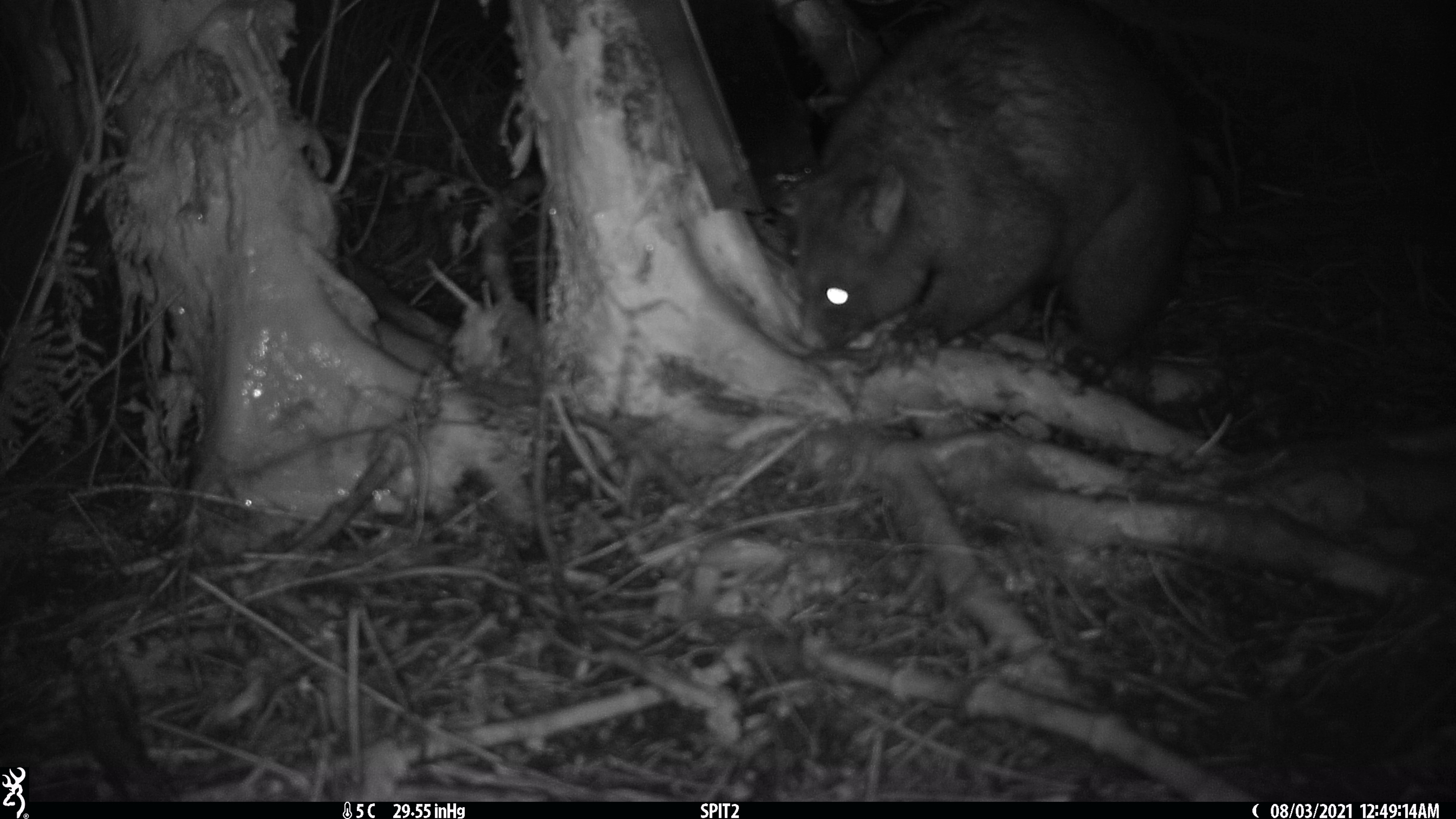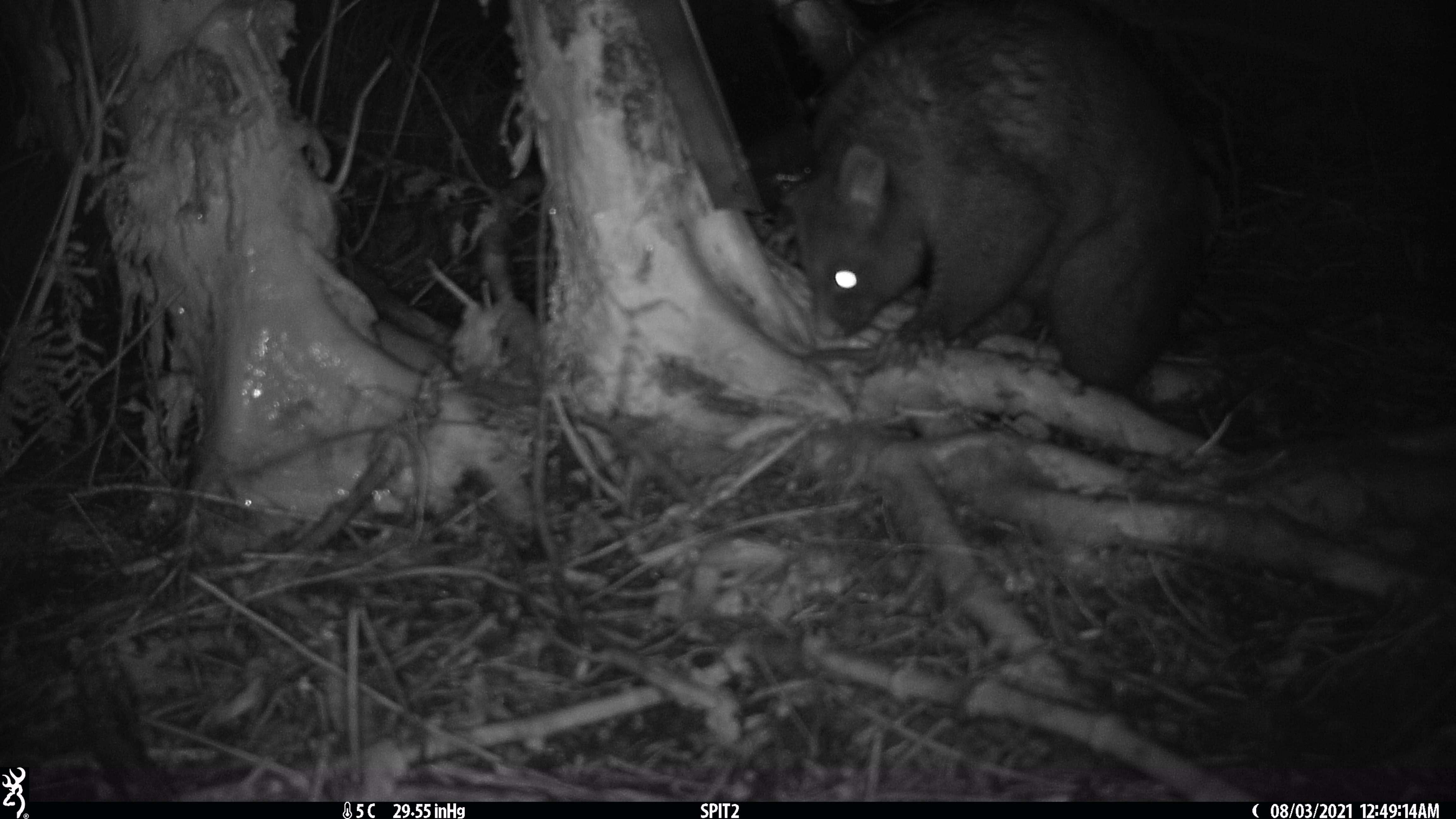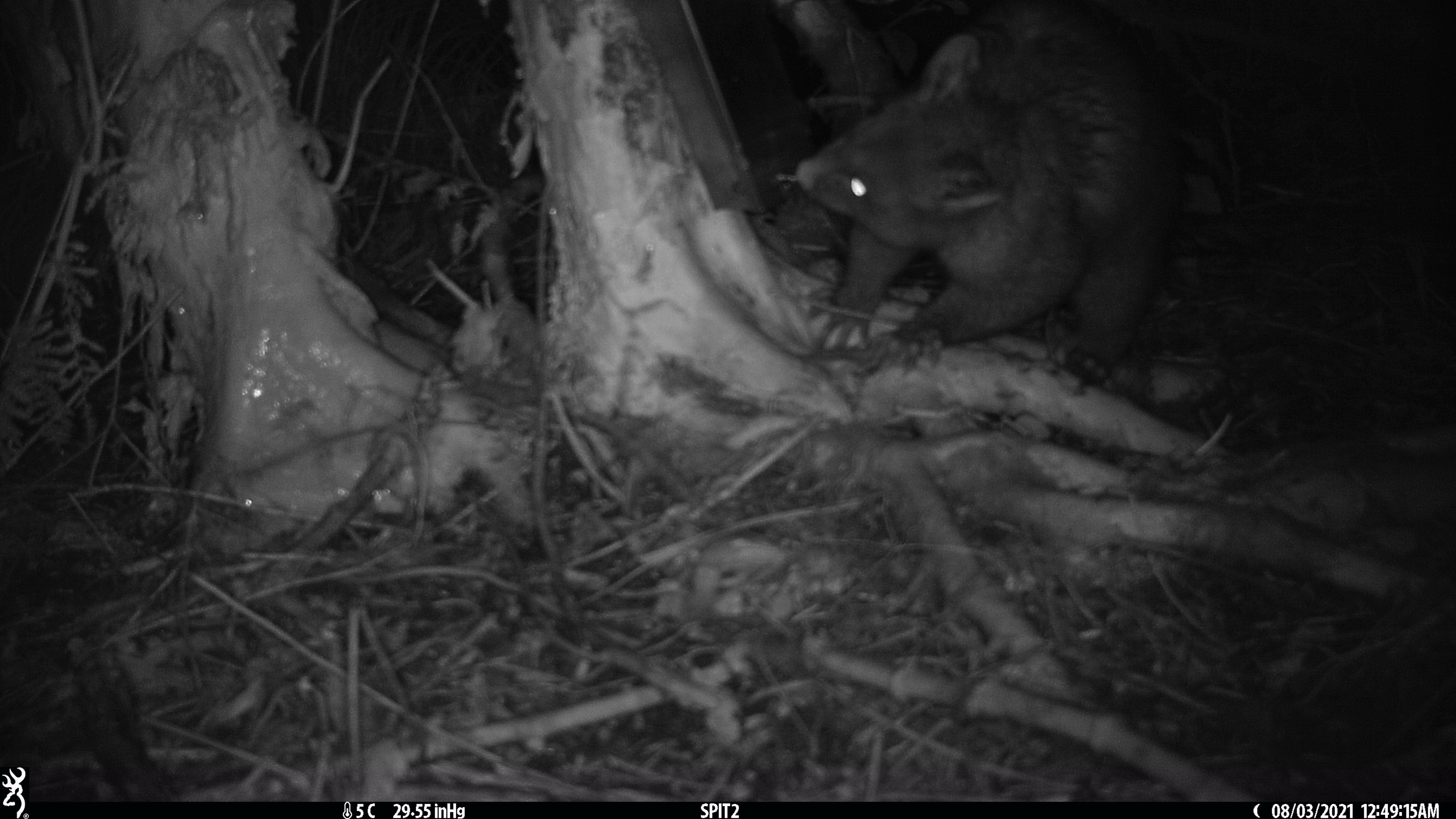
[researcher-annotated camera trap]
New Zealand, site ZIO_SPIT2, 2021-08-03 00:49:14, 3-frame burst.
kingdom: Animalia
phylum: Chordata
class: Mammalia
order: Diprotodontia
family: Phalangeridae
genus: Trichosurus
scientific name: Trichosurus vulpecula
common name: common brushtail possum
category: possum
Possum (common brushtail possum) (Trichosurus vulpecula).